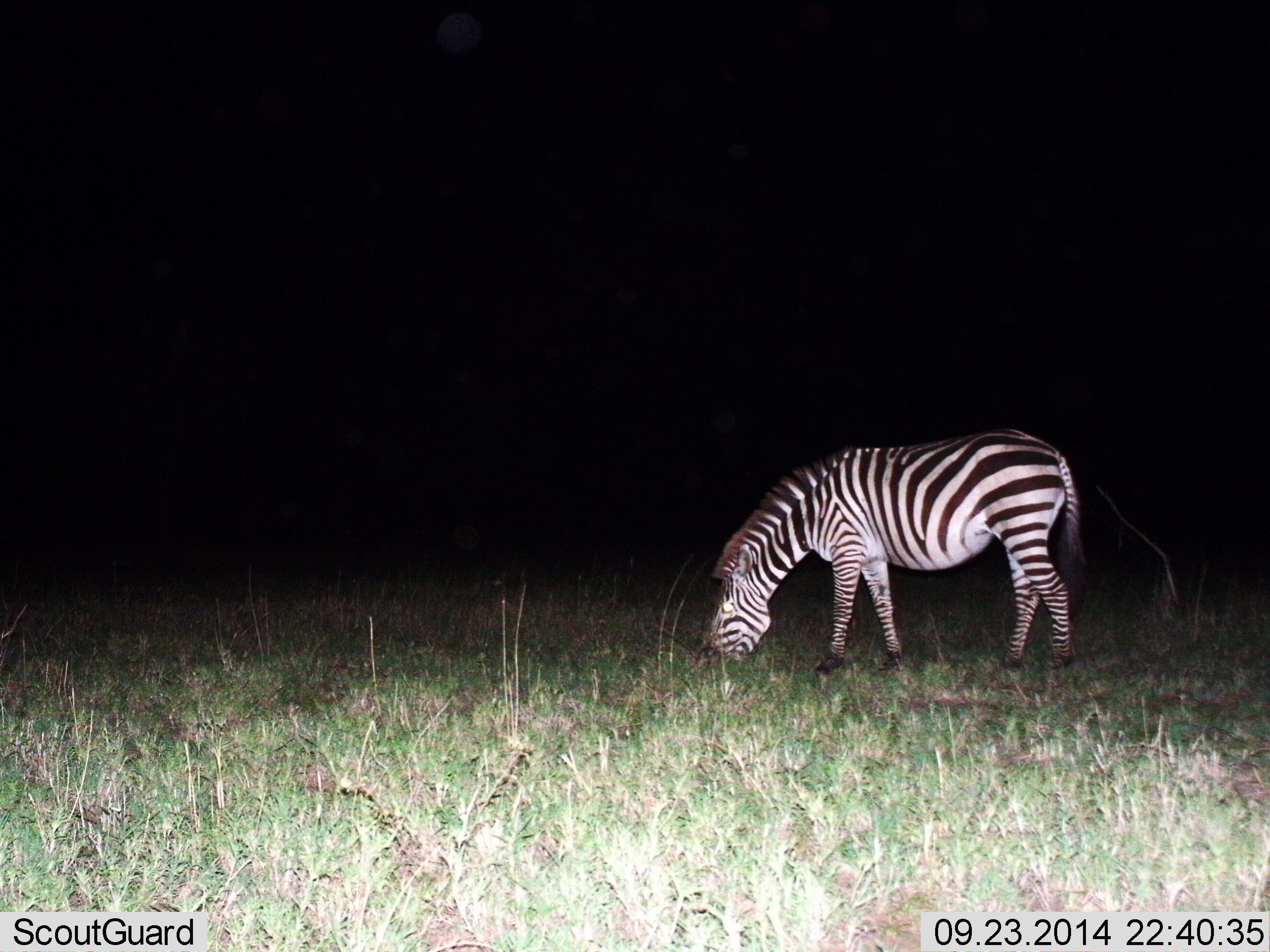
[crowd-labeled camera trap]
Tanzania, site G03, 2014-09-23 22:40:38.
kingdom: Animalia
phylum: Chordata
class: Mammalia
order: Perissodactyla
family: Equidae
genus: Equus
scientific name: Equus quagga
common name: plains zebra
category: zebra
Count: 1.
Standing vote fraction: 20%.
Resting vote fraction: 0%.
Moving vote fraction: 0%.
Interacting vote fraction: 0%.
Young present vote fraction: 0%.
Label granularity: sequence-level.